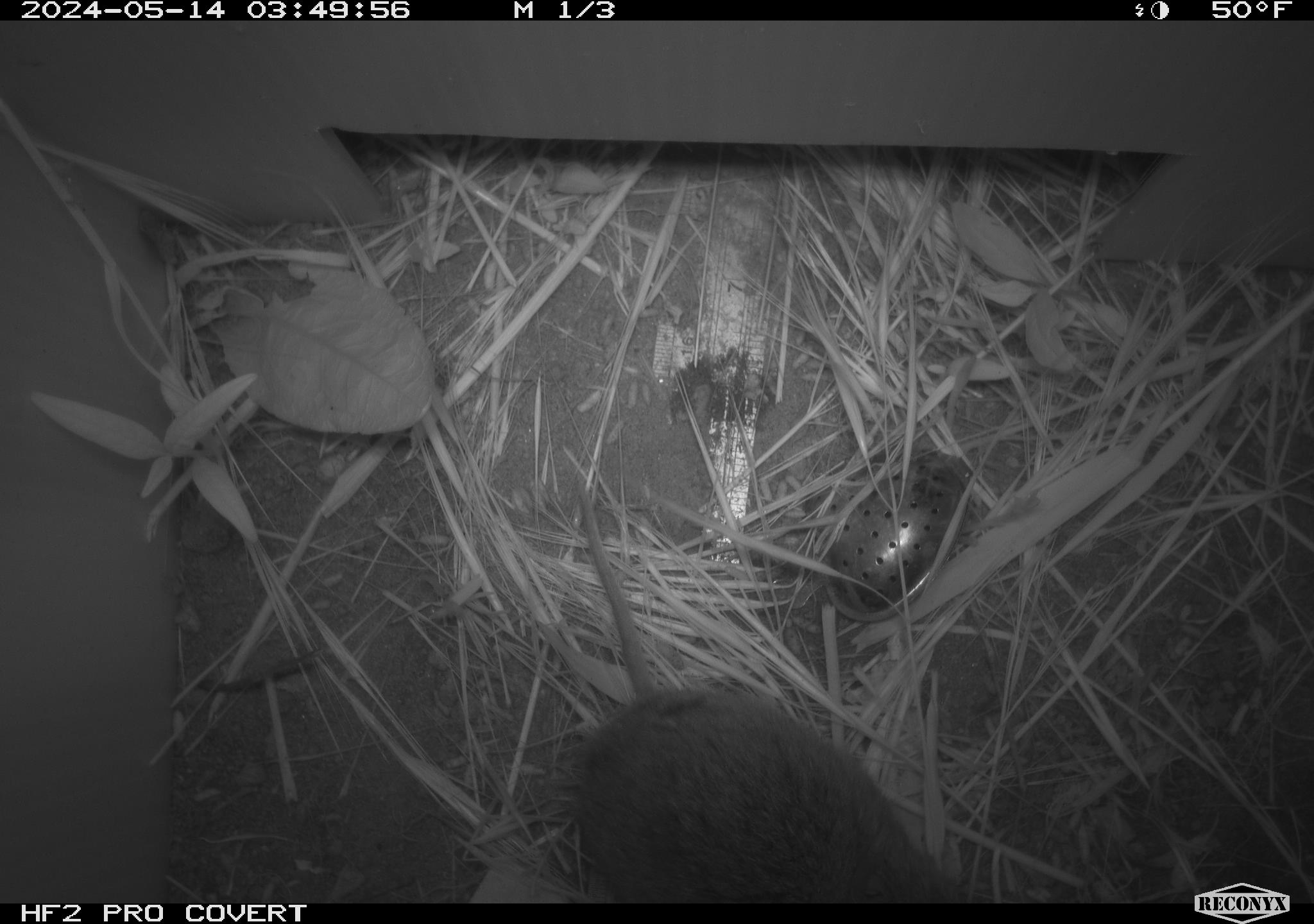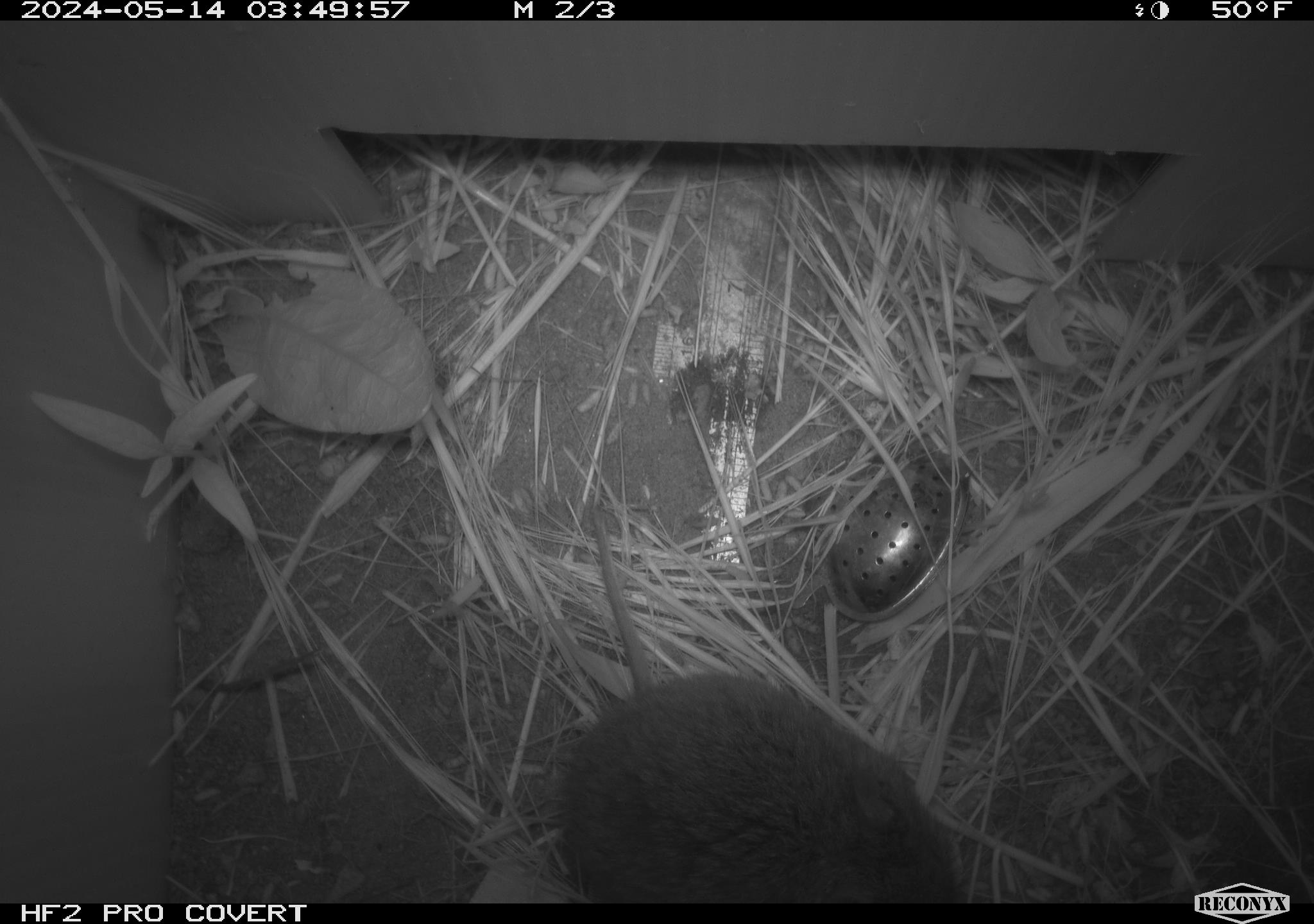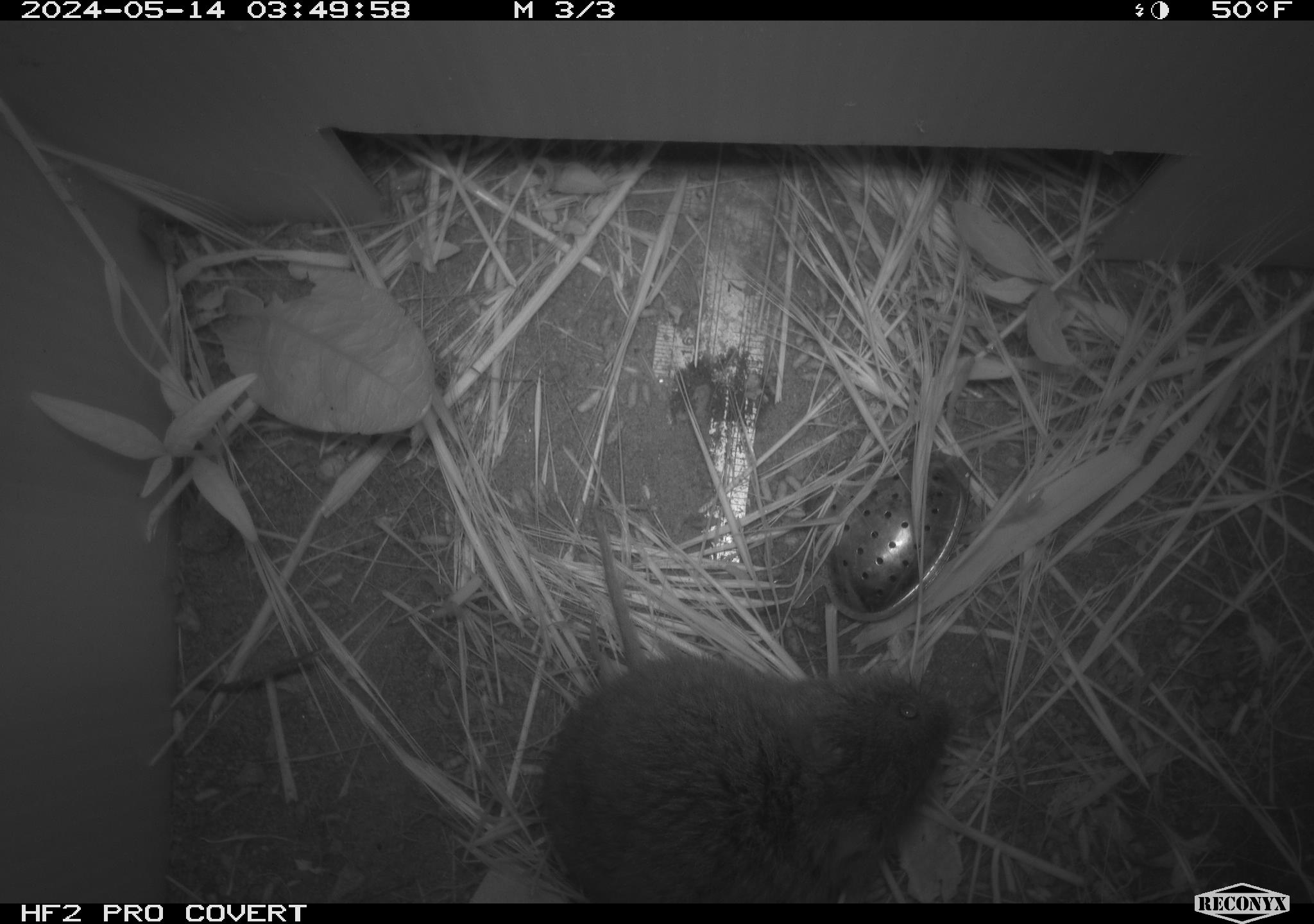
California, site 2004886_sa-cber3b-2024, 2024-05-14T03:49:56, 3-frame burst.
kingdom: Animalia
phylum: Chordata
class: Mammalia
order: Rodentia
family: Cricetidae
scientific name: Arvicolinae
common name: voles, lemmings, and muskrats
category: arvicolinae subfamily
Arvicolinae subfamily (voles, lemmings, and muskrats) (Arvicolinae).